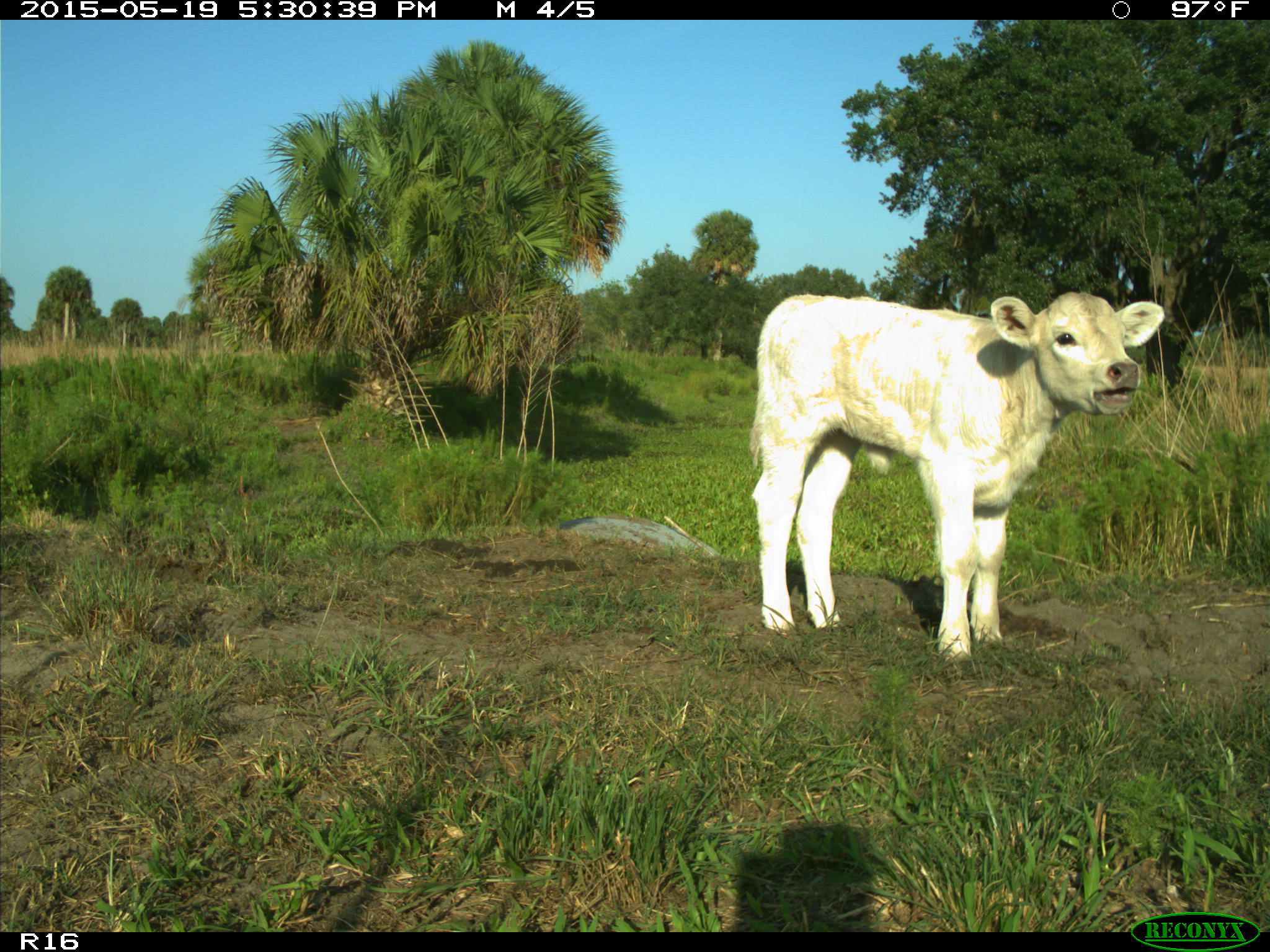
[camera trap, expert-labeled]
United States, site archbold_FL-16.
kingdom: Animalia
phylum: Chordata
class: Mammalia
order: Artiodactyla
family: Bovidae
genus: Bos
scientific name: Bos taurus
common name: domestic cow